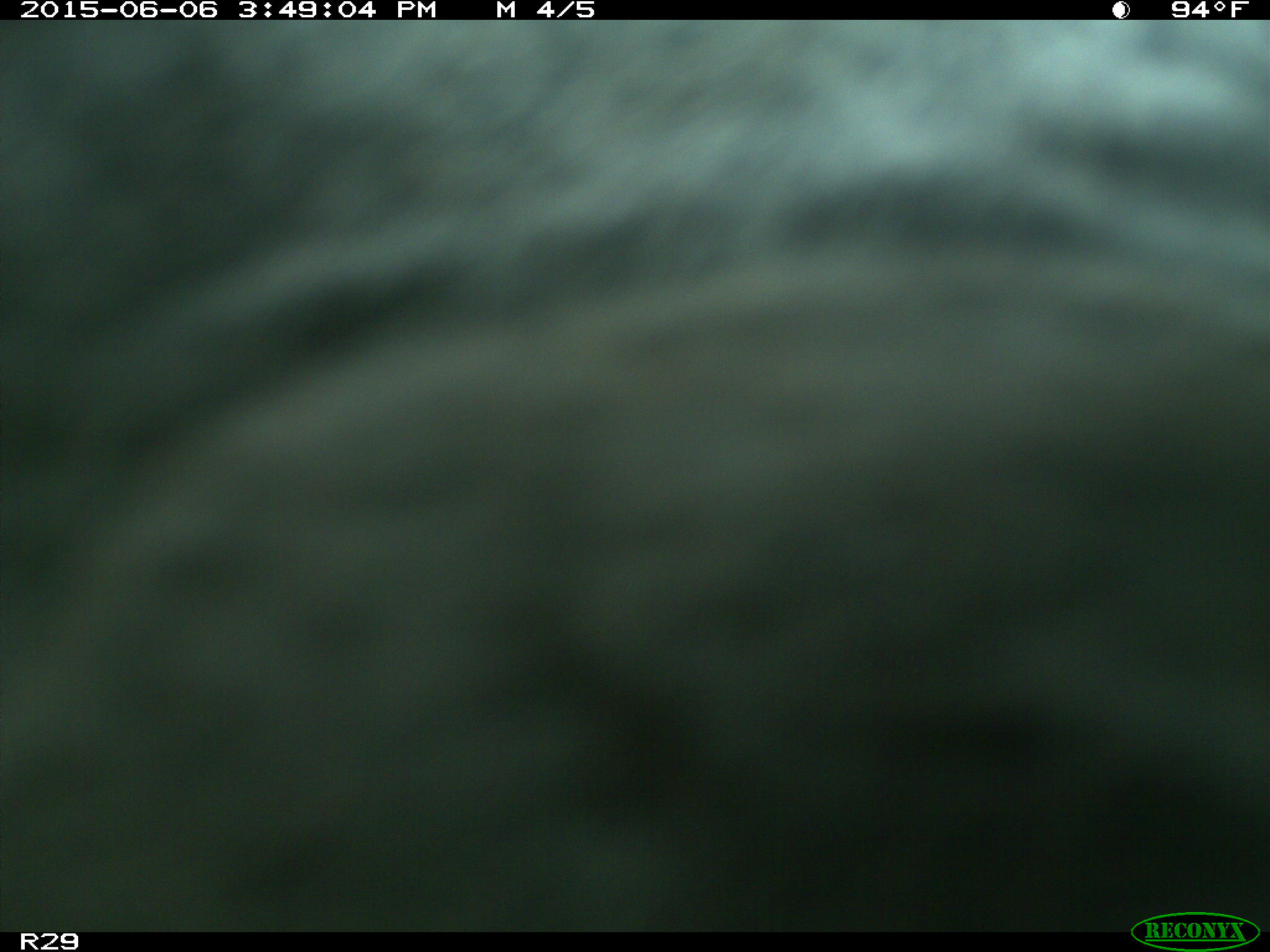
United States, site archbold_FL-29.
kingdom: Animalia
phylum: Chordata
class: Mammalia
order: Artiodactyla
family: Bovidae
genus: Bos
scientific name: Bos taurus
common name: domestic cow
Bos taurus (domestic cow).